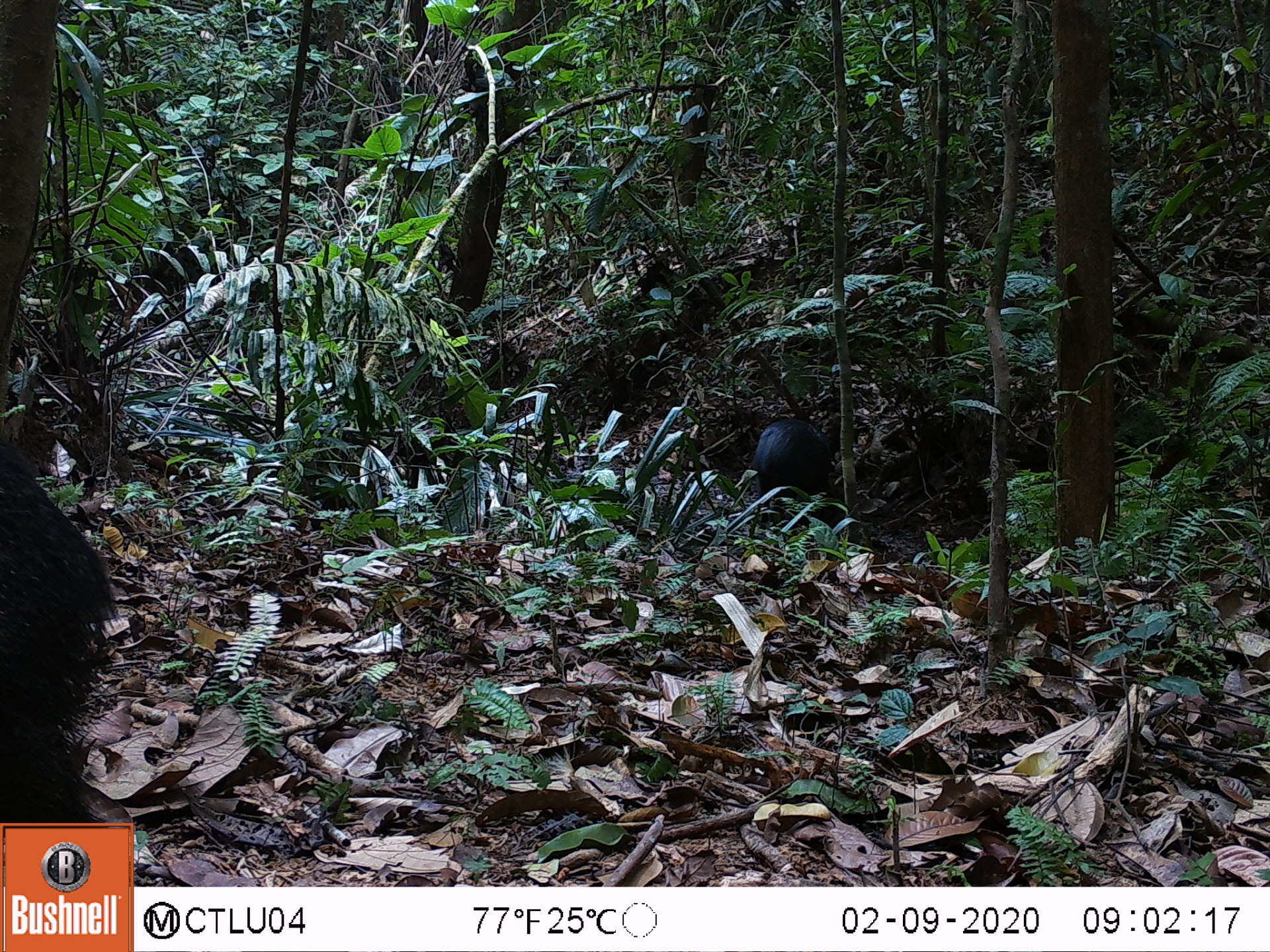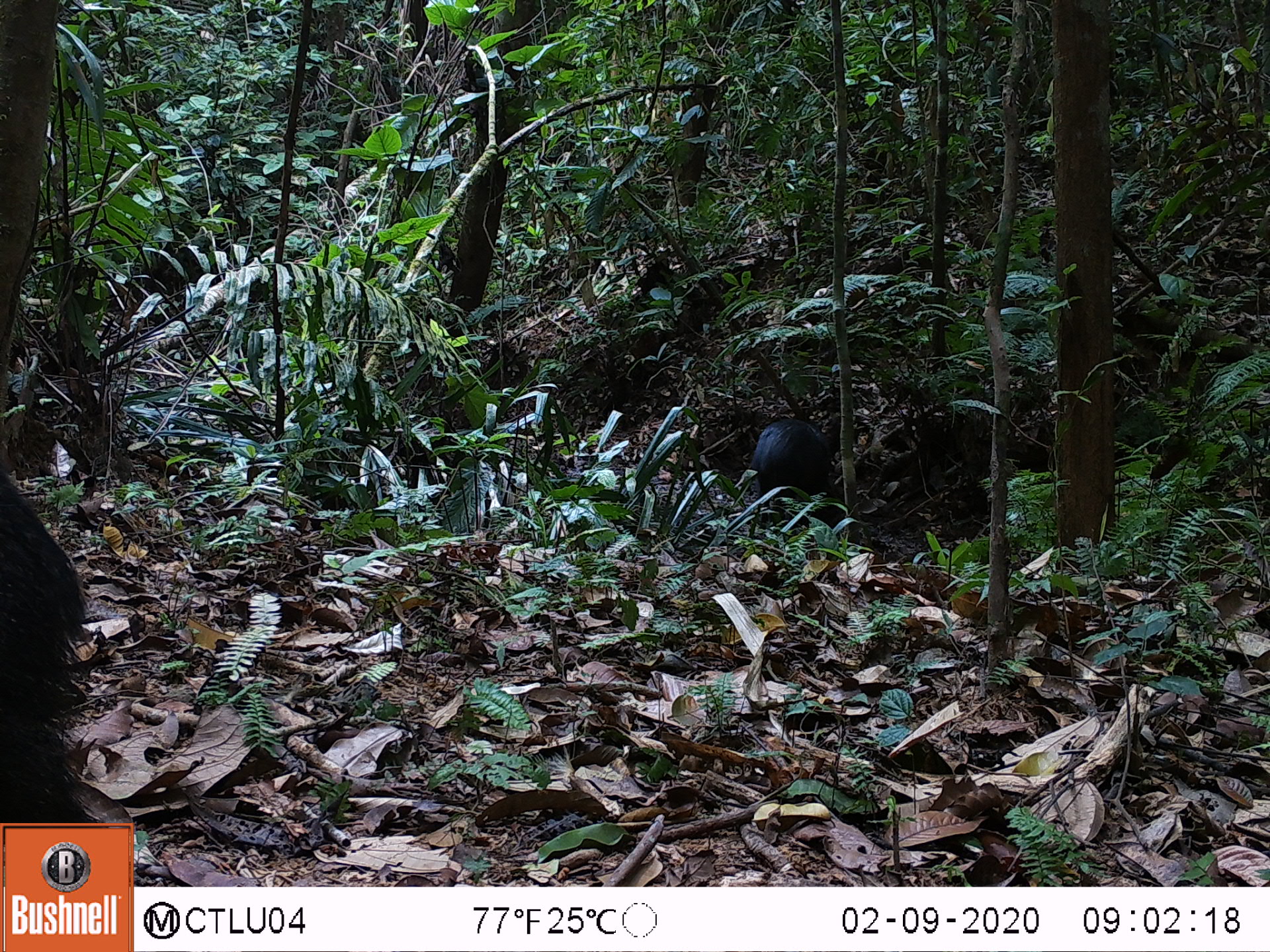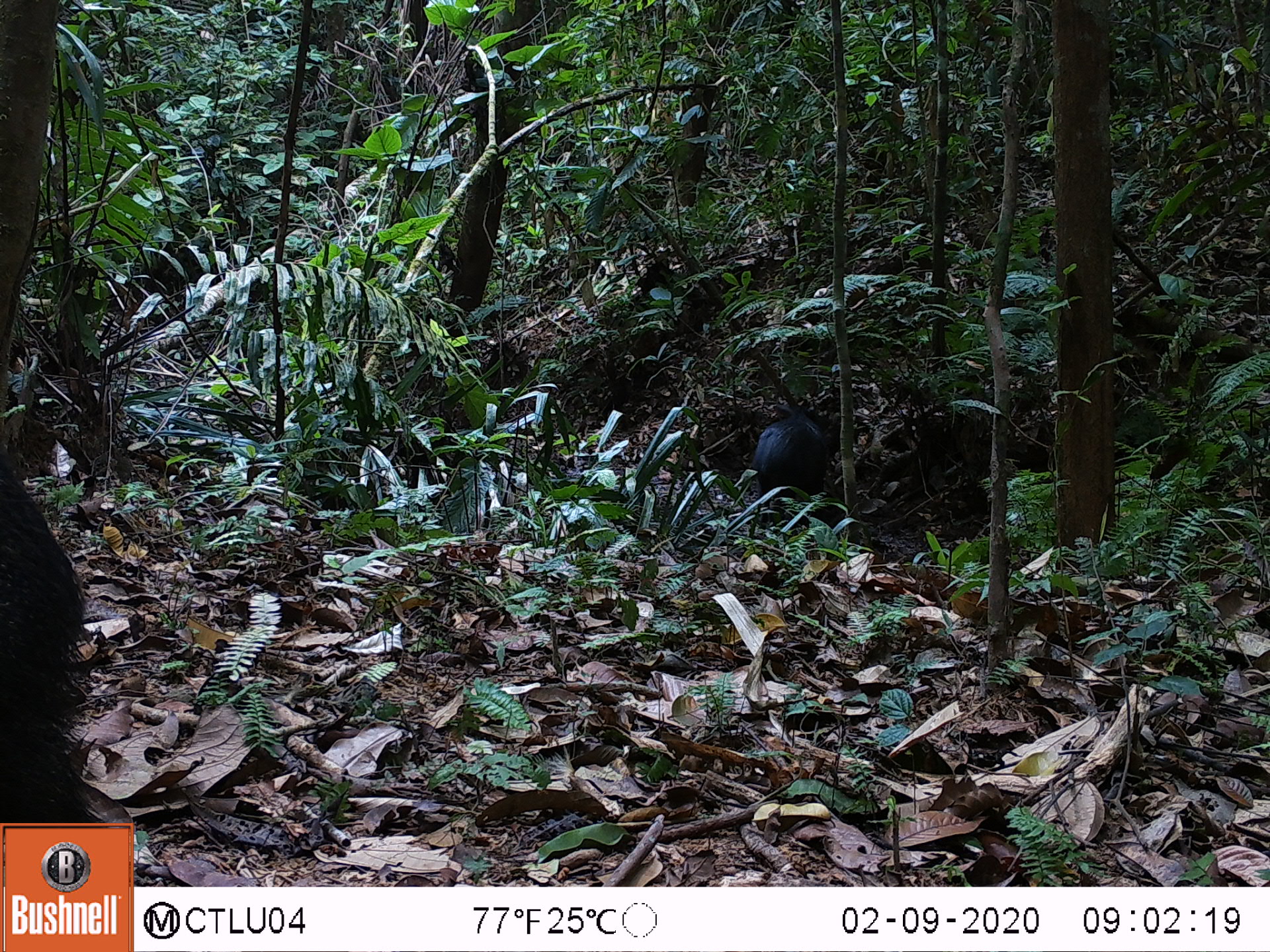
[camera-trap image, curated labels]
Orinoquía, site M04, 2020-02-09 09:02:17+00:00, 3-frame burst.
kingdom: Animalia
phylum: Chordata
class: Mammalia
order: Artiodactyla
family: Tayassuidae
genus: Pecari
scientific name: Pecari tajacu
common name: collared peccary